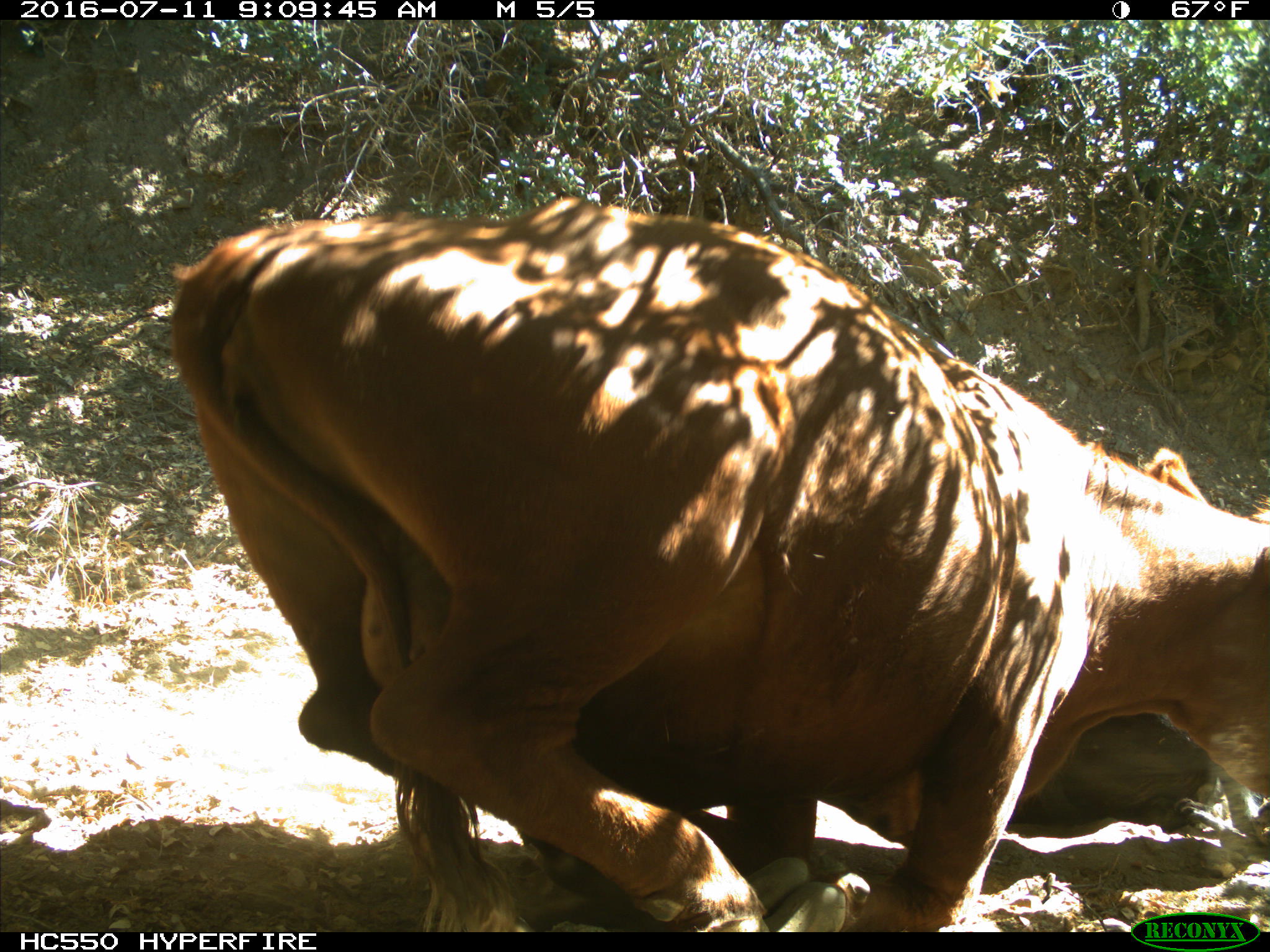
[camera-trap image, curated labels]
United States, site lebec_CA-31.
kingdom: Animalia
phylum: Chordata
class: Mammalia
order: Artiodactyla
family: Bovidae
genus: Bos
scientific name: Bos taurus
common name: domestic cow